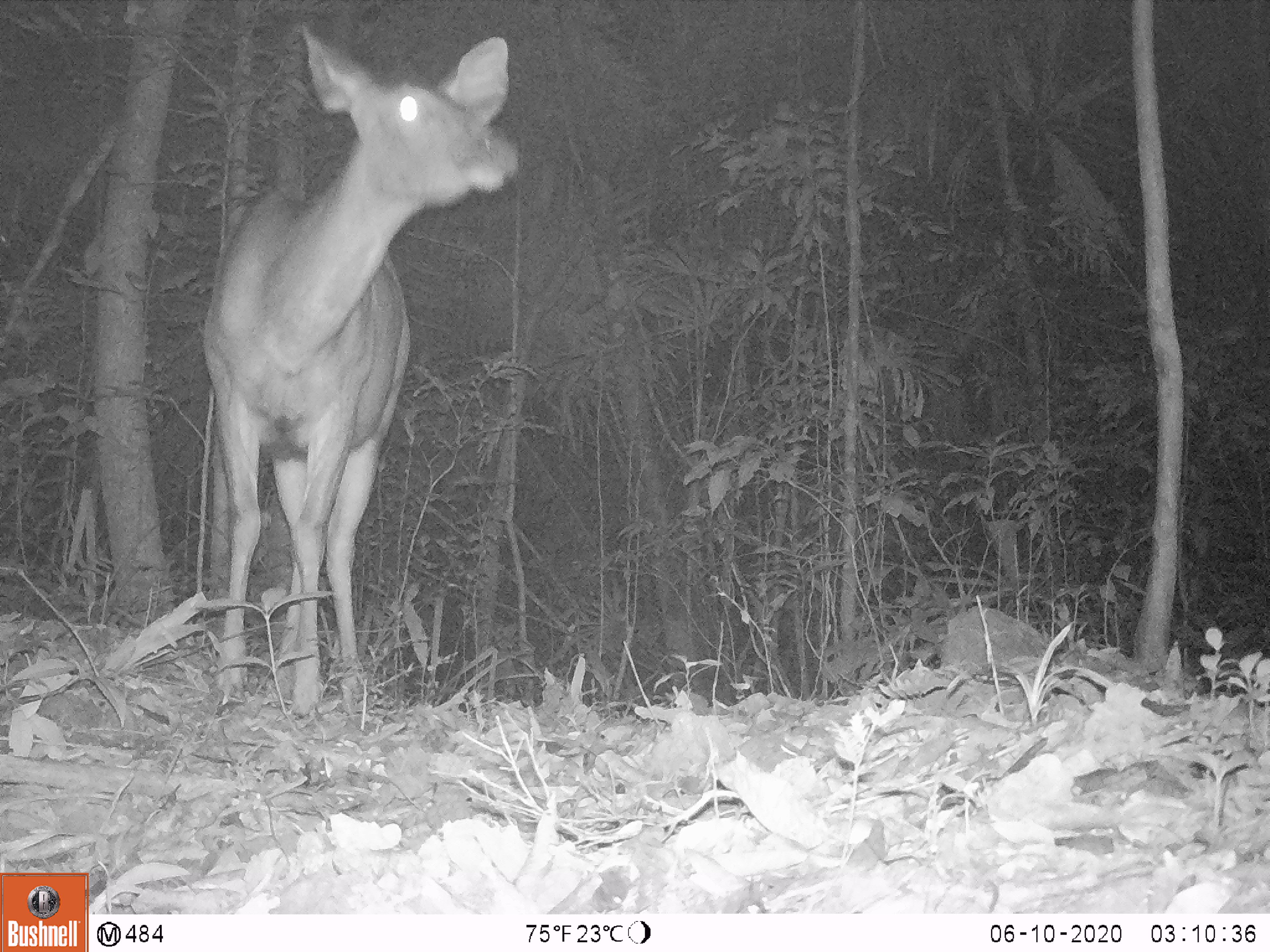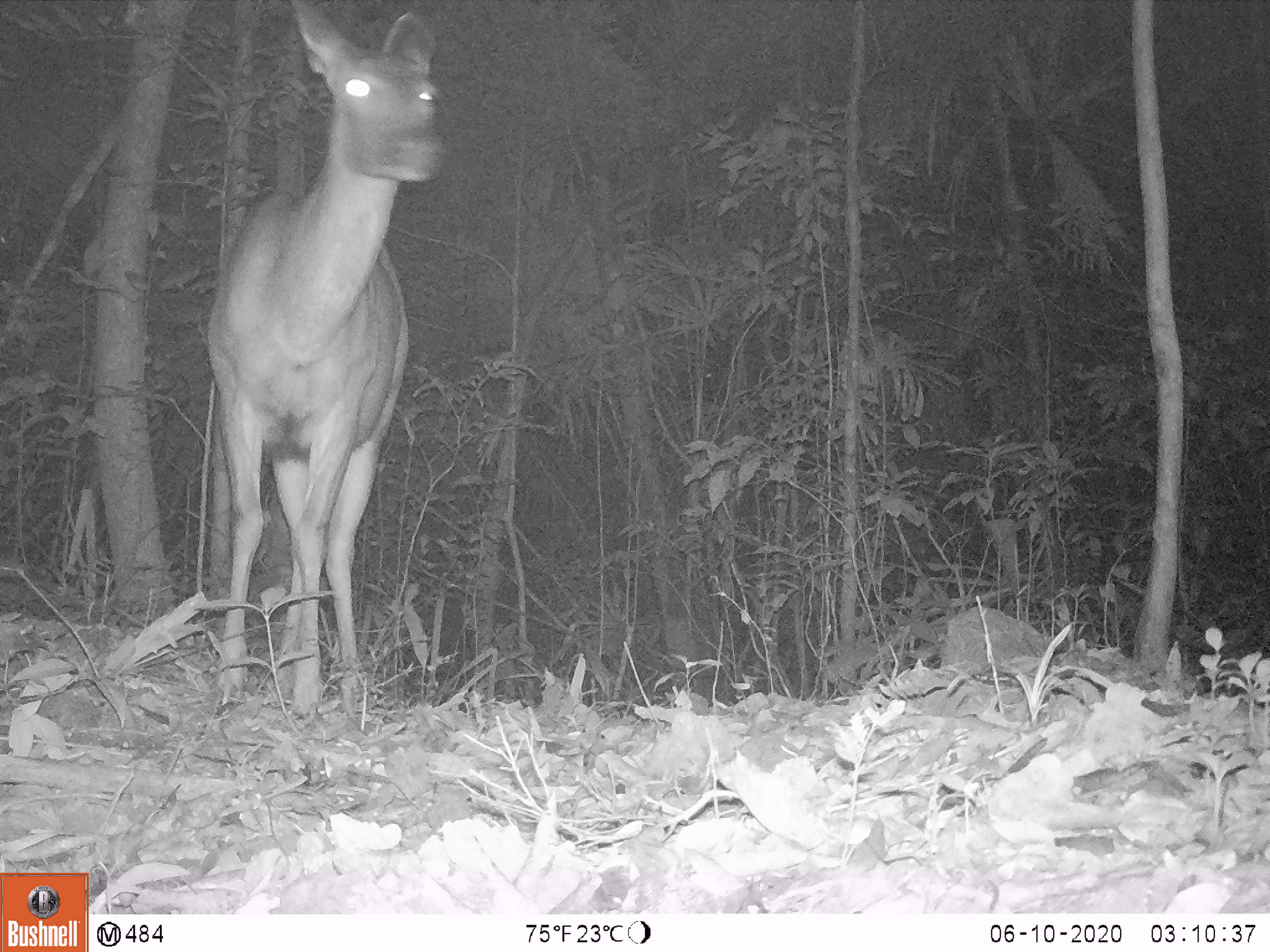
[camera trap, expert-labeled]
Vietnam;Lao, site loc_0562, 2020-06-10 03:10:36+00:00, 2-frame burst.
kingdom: Animalia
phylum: Chordata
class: Mammalia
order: Artiodactyla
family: Cervidae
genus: Rusa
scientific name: Rusa unicolor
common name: sambar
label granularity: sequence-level